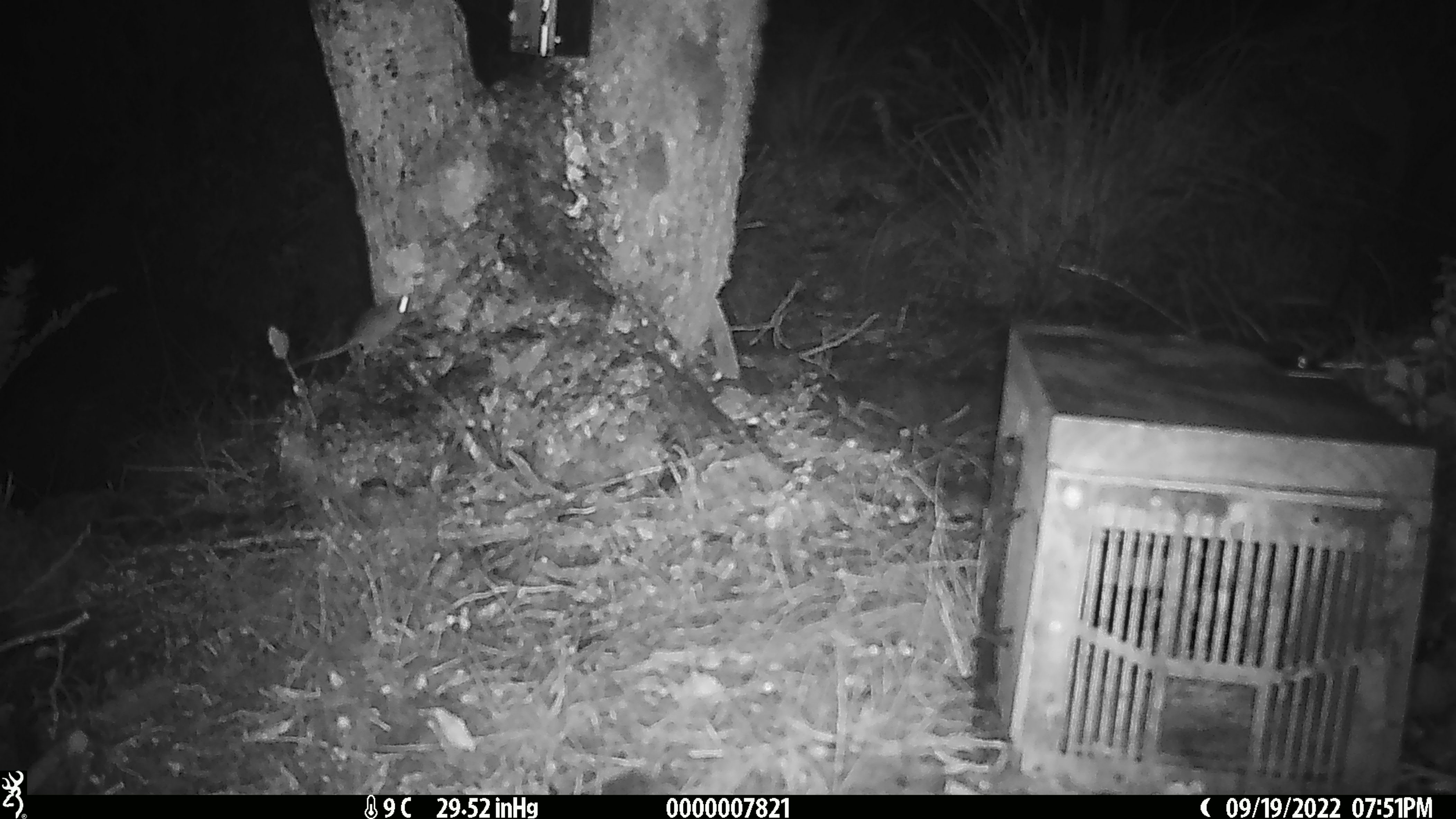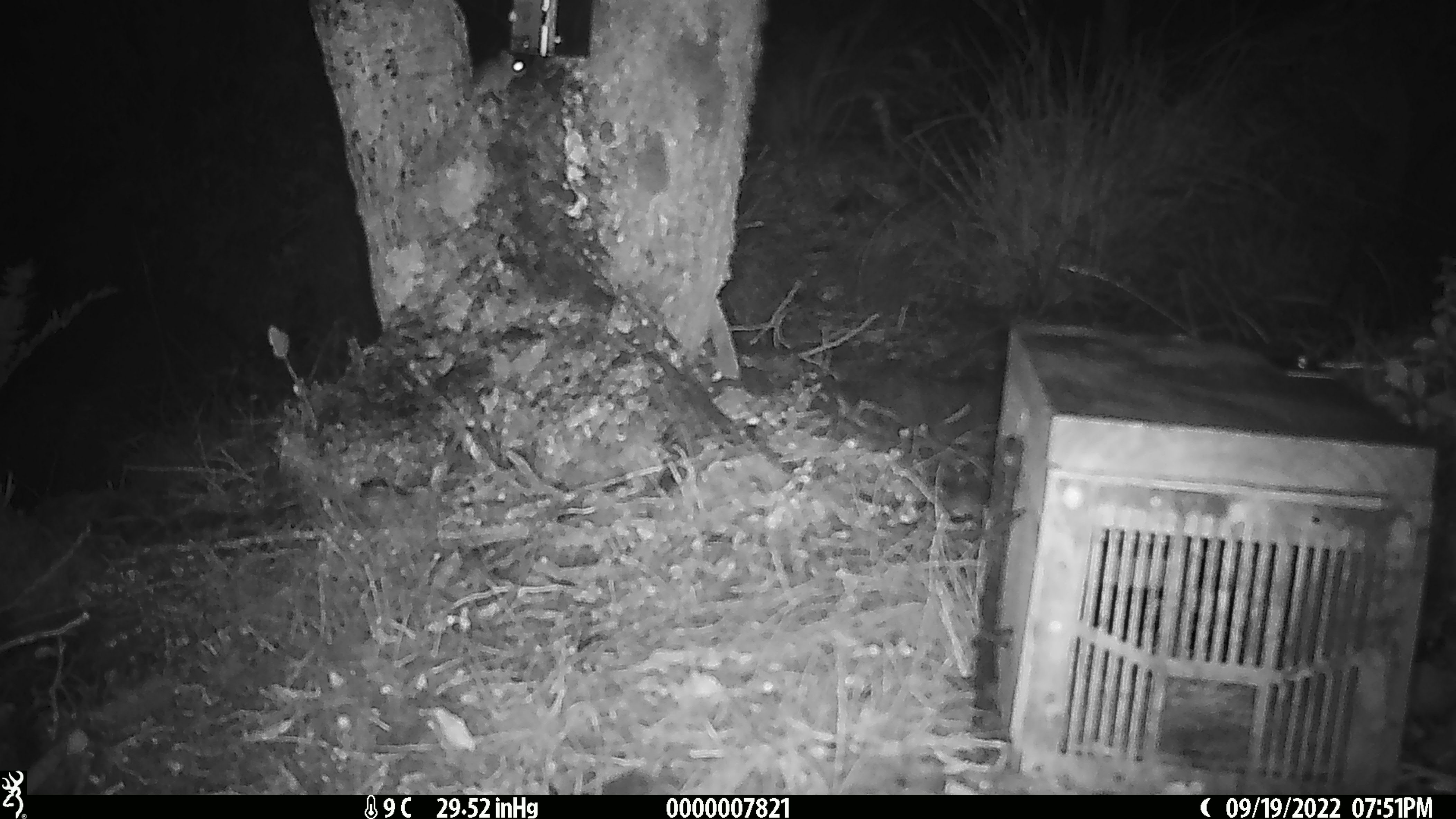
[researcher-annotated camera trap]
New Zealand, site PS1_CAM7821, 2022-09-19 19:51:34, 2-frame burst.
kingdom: Animalia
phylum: Chordata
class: Mammalia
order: Rodentia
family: Muridae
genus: Mus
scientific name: Mus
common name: mouse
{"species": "mouse (Mus)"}